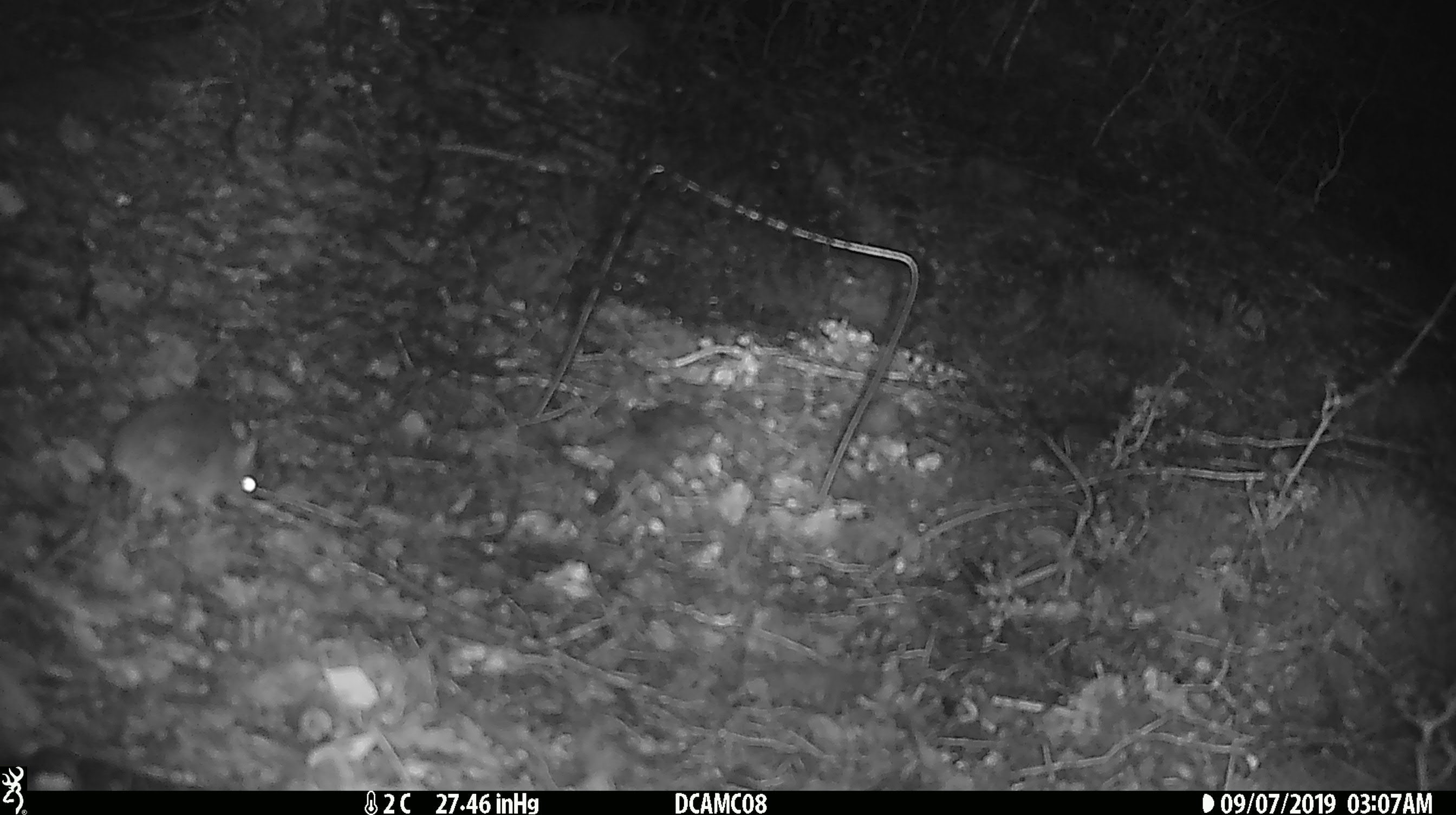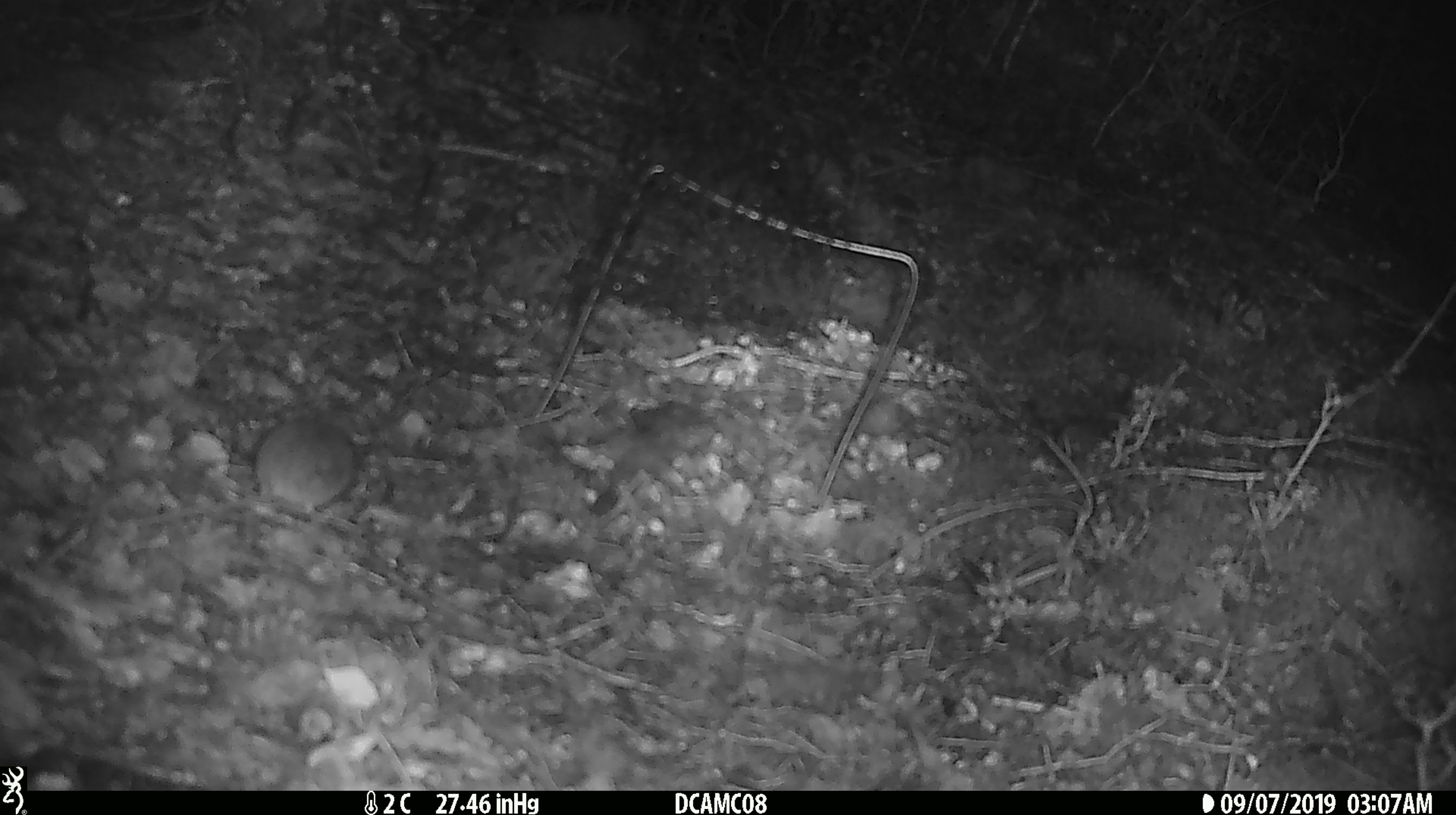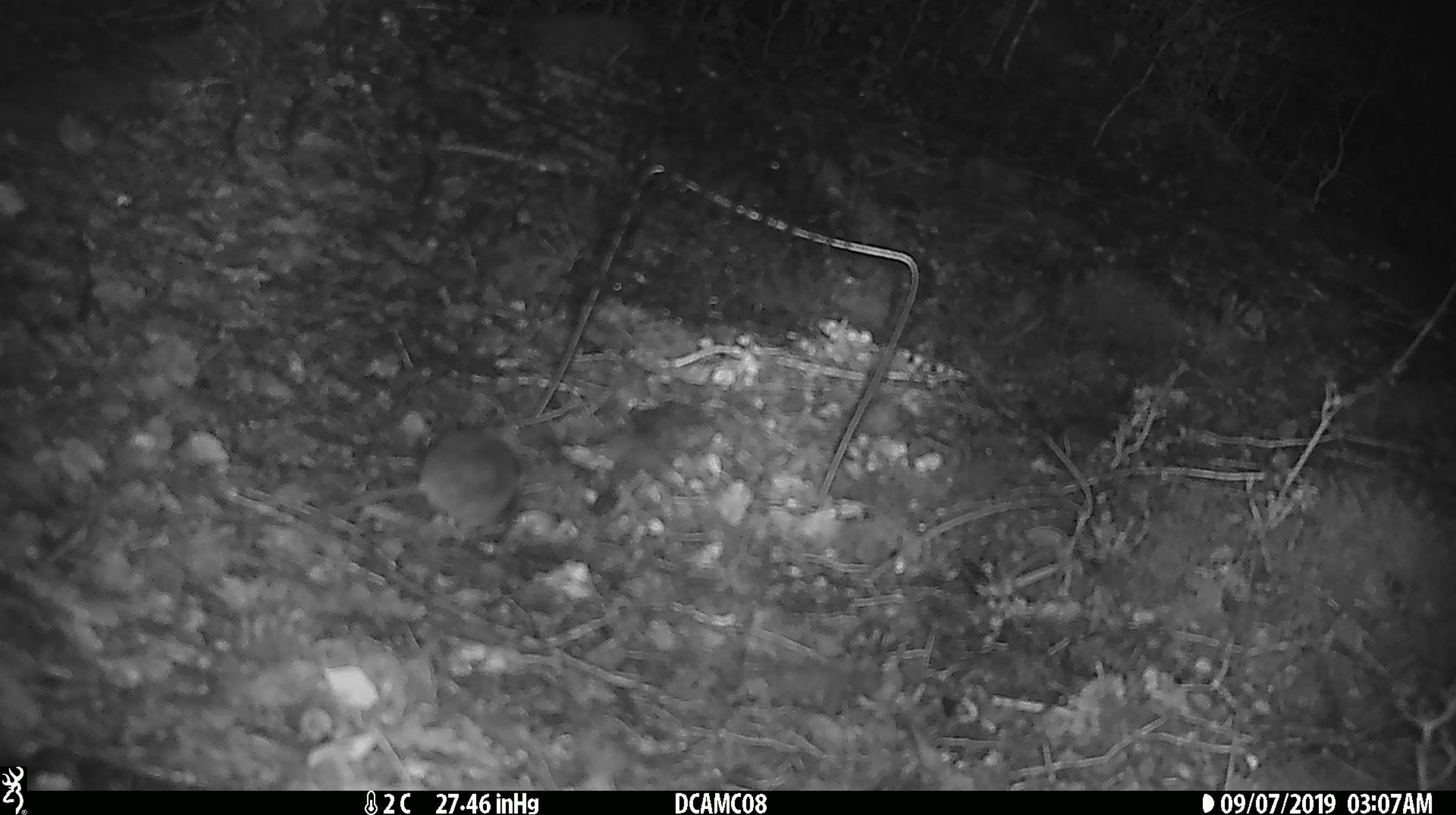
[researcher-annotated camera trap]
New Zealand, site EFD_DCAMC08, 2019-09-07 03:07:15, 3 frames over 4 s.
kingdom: Animalia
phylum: Chordata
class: Mammalia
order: Rodentia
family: Muridae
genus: Mus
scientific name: Mus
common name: mouse